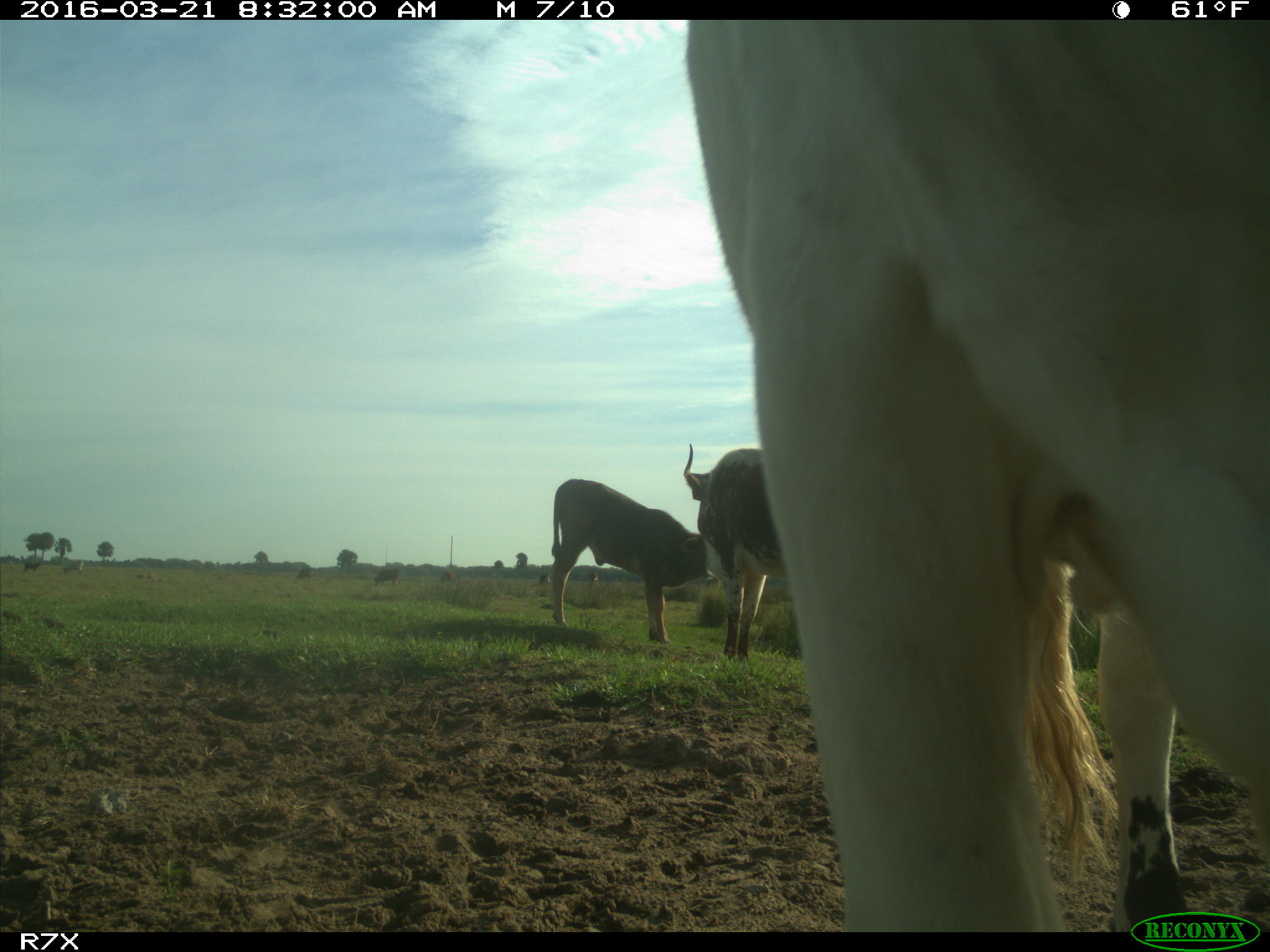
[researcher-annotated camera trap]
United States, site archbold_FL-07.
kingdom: Animalia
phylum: Chordata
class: Mammalia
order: Artiodactyla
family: Bovidae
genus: Bos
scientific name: Bos taurus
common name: domestic cow